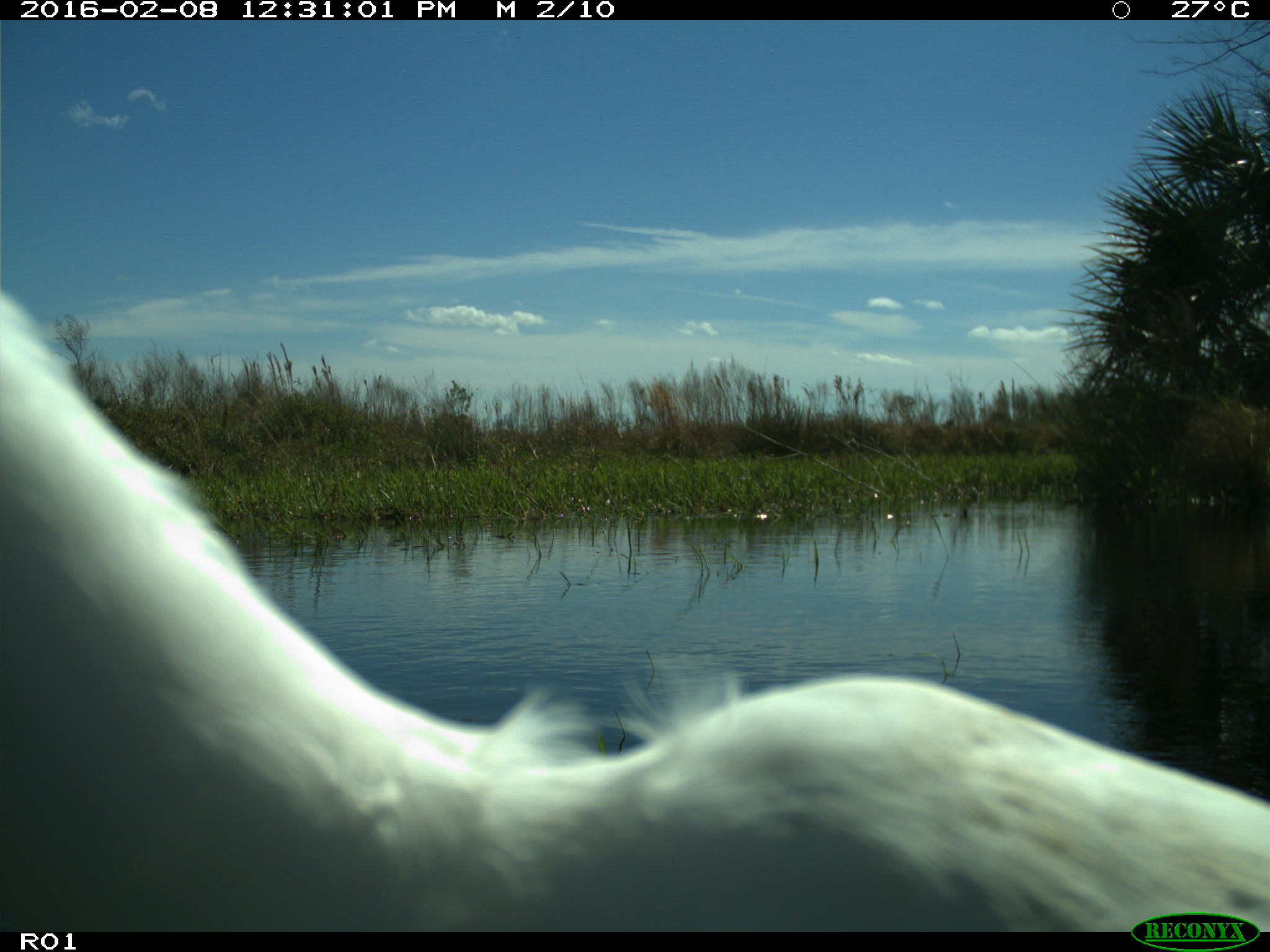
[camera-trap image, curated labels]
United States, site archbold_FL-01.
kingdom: Animalia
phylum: Chordata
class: Aves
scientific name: Aves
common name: birds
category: unidentified bird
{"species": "unidentified bird (birds) (Aves)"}